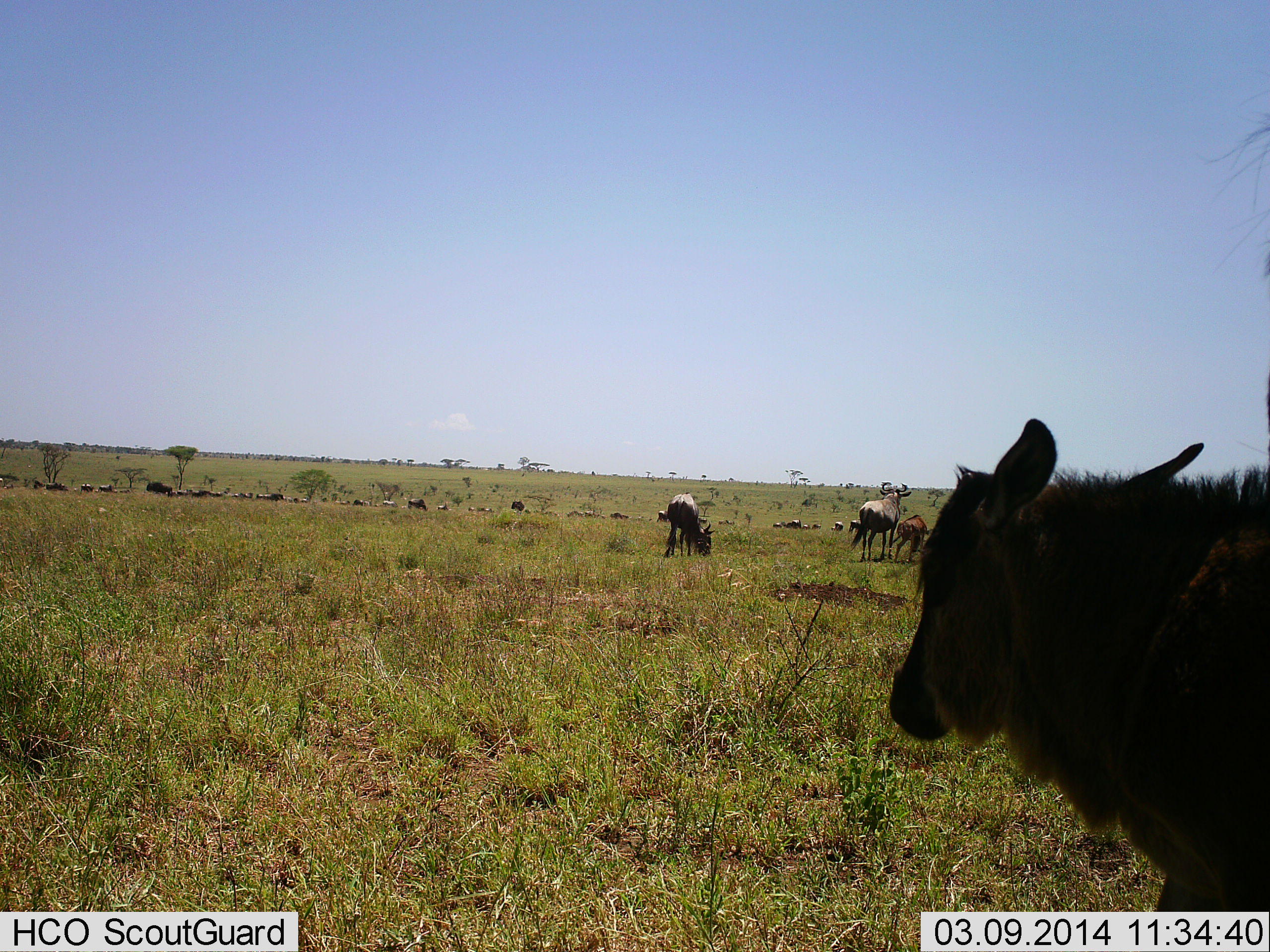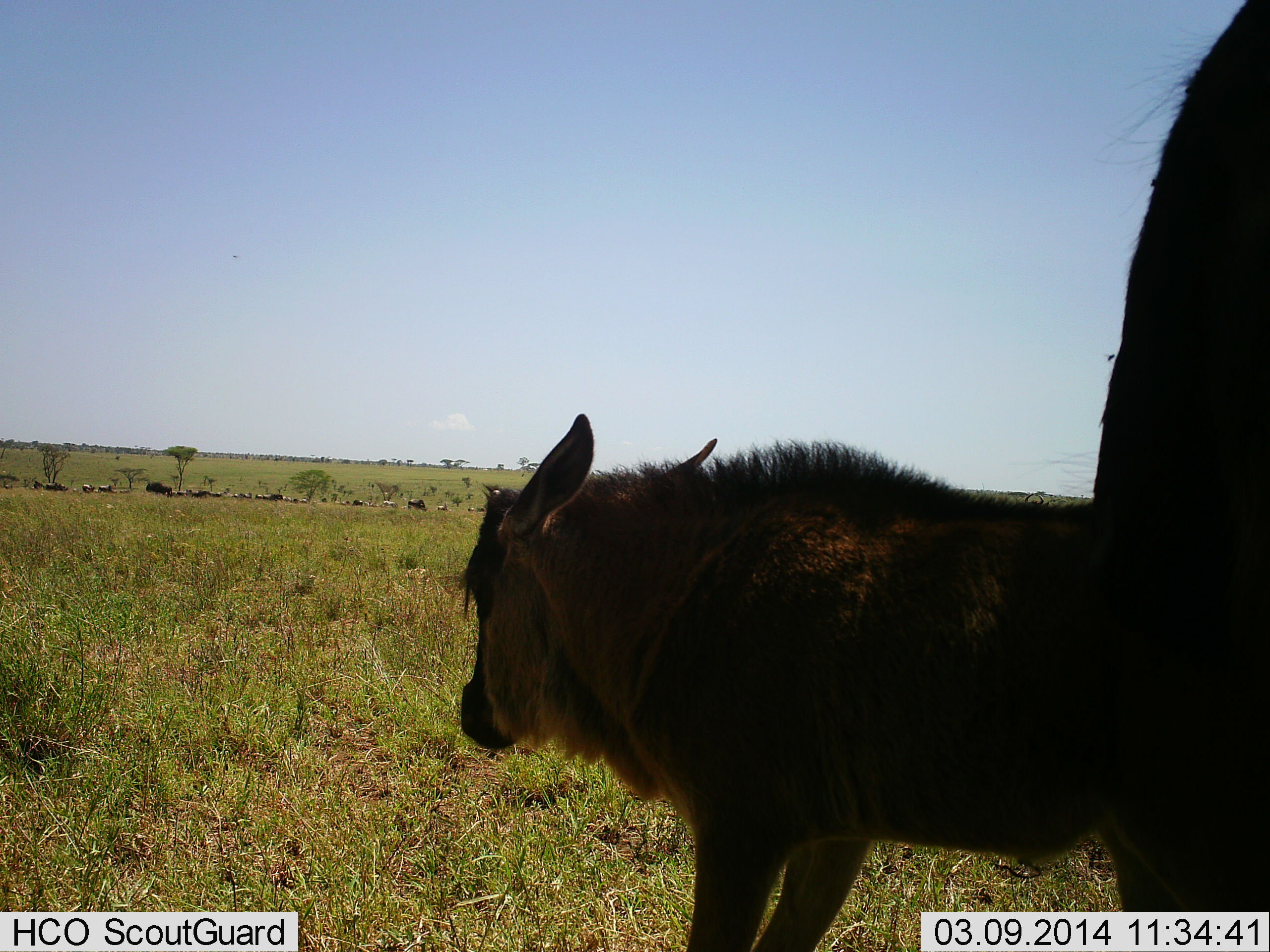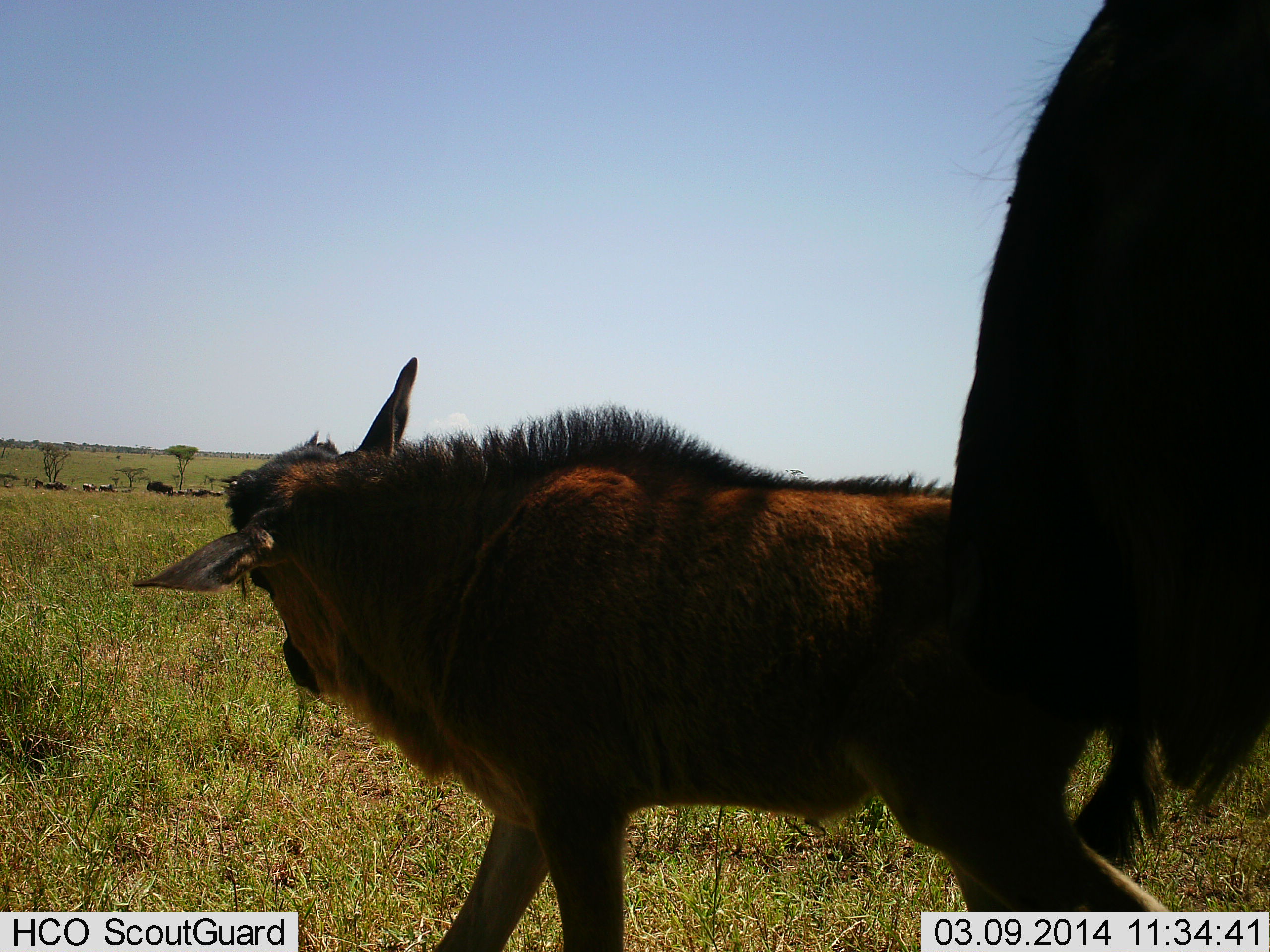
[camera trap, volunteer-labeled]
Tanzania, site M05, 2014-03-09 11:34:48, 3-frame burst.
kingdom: Animalia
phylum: Chordata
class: Mammalia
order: Artiodactyla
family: Bovidae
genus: Connochaetes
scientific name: Connochaetes taurinus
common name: blue wildebeest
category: wildebeest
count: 5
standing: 60%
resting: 0%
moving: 80%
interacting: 10%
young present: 100%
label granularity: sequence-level